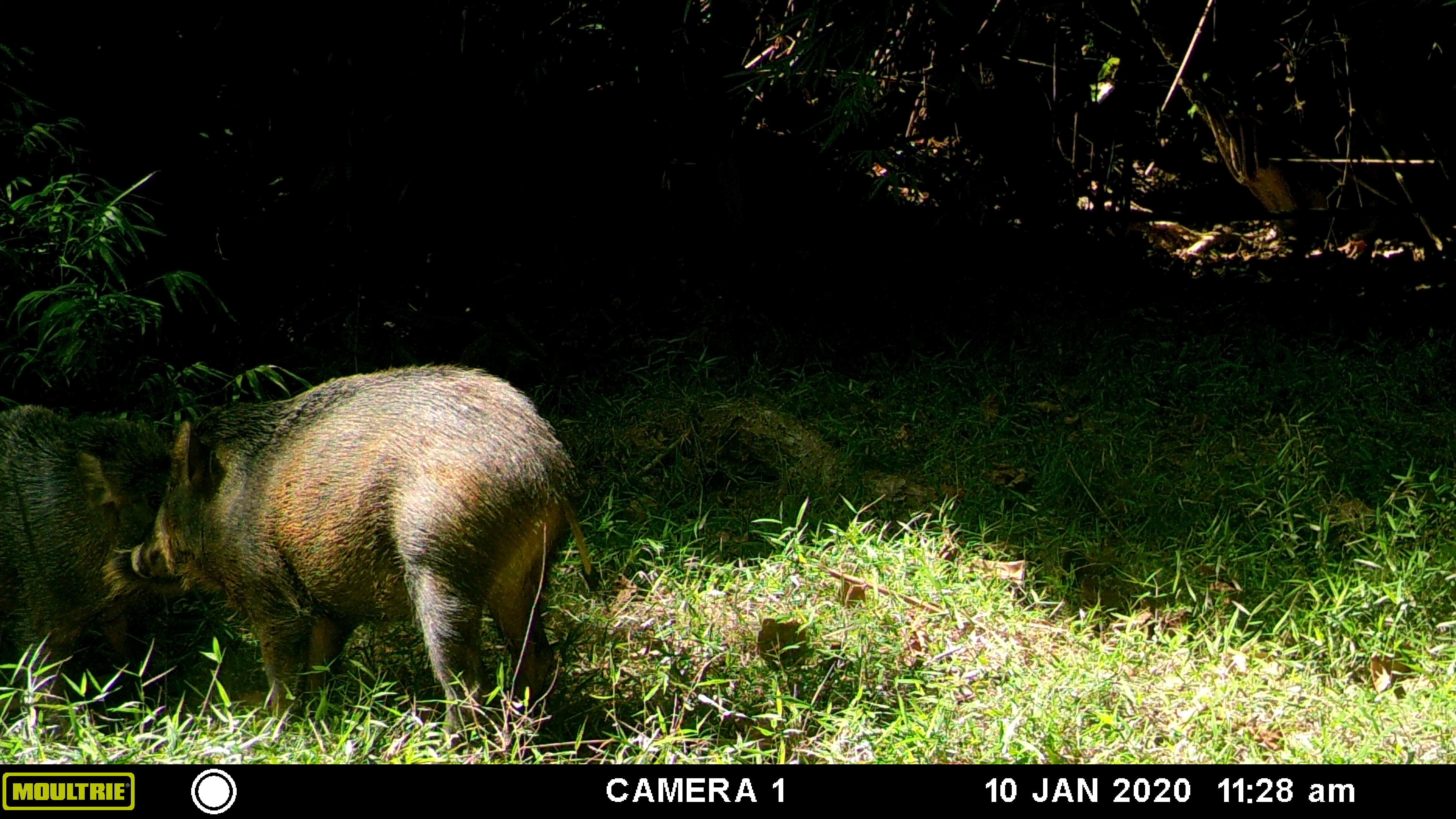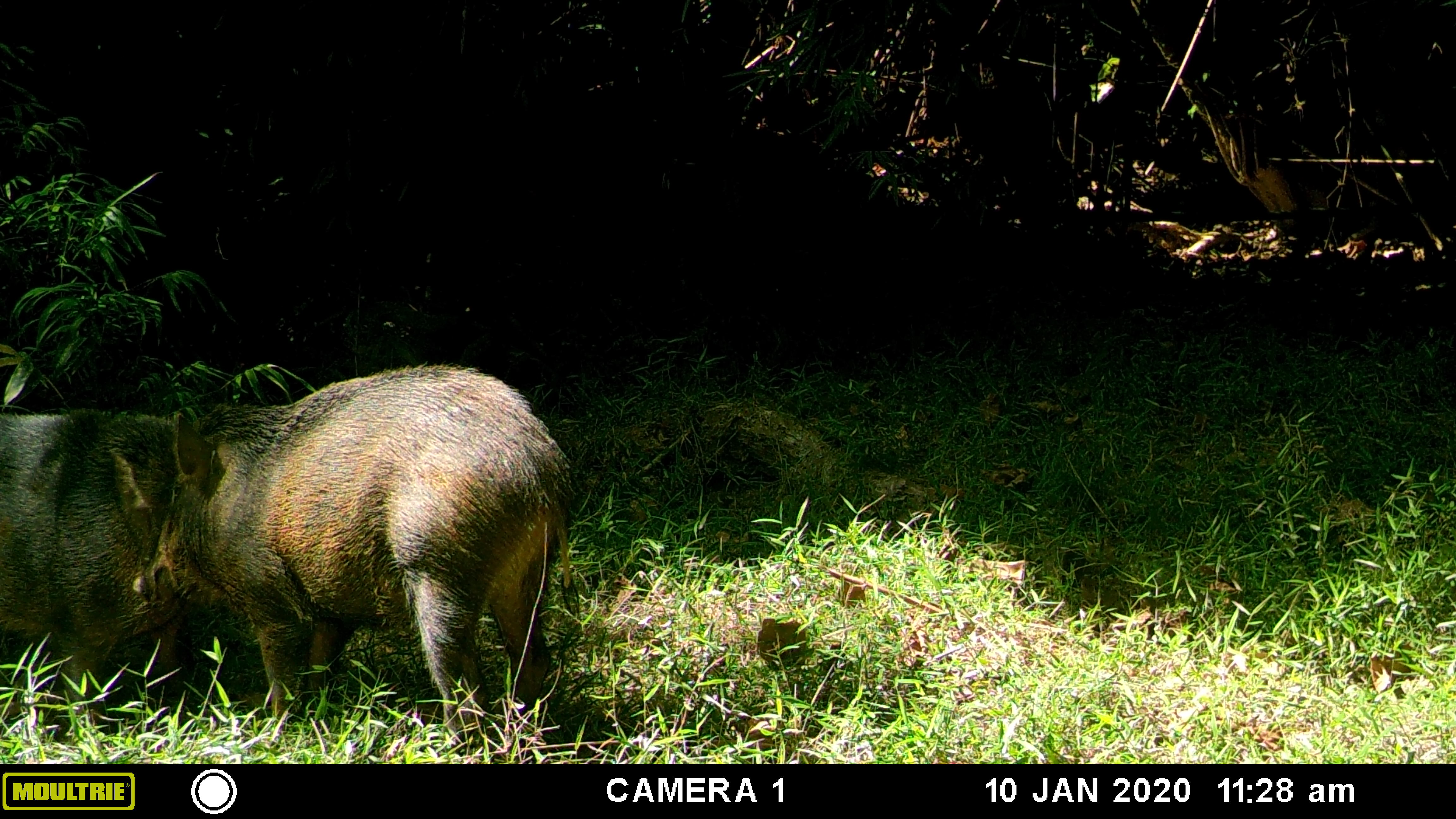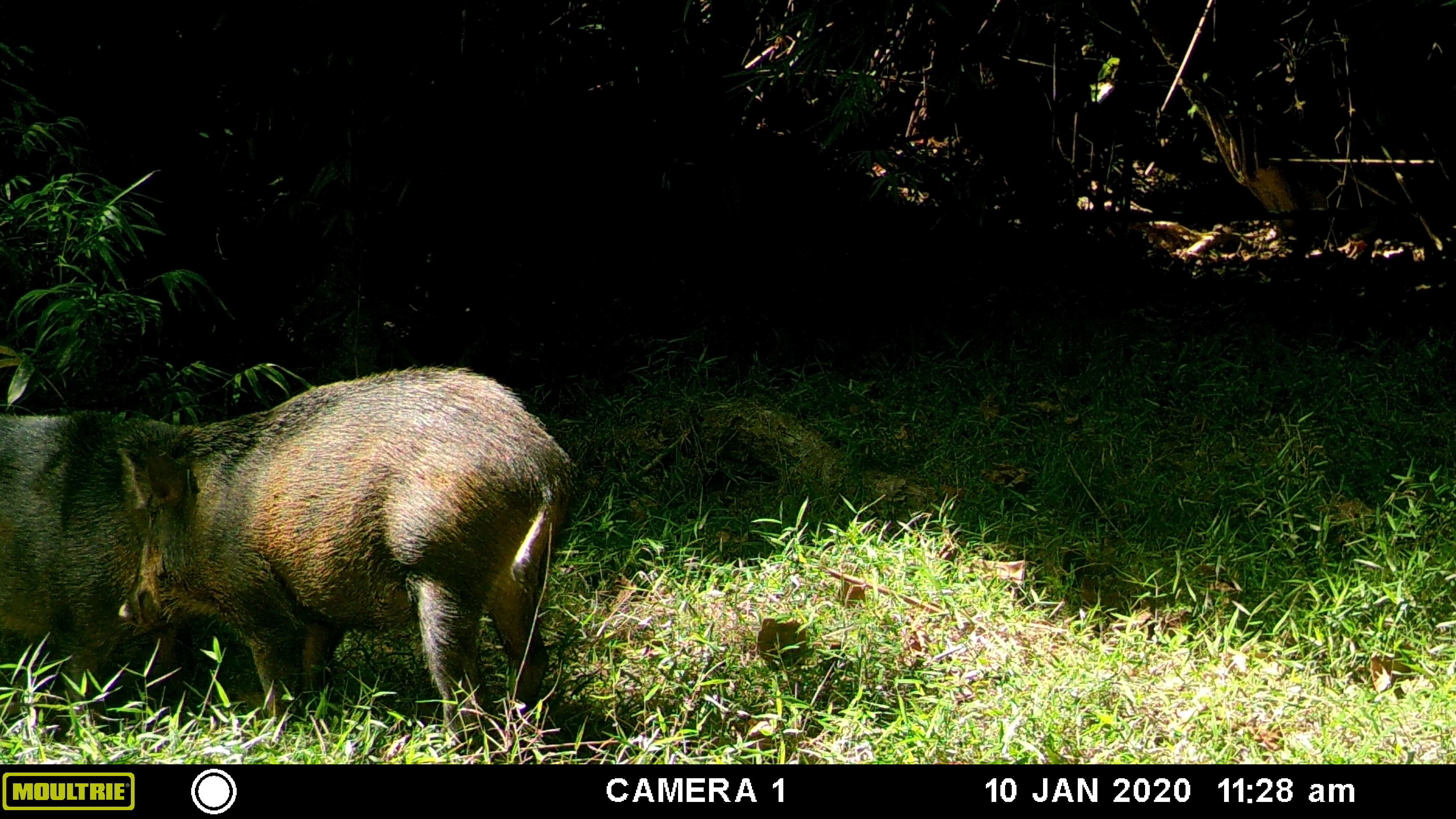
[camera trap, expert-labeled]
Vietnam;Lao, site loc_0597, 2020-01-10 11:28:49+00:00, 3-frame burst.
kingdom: Animalia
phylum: Chordata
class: Mammalia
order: Artiodactyla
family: Suidae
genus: Sus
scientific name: Sus scrofa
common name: eurasian wild pig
Eurasian wild pig (Sus scrofa). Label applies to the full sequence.